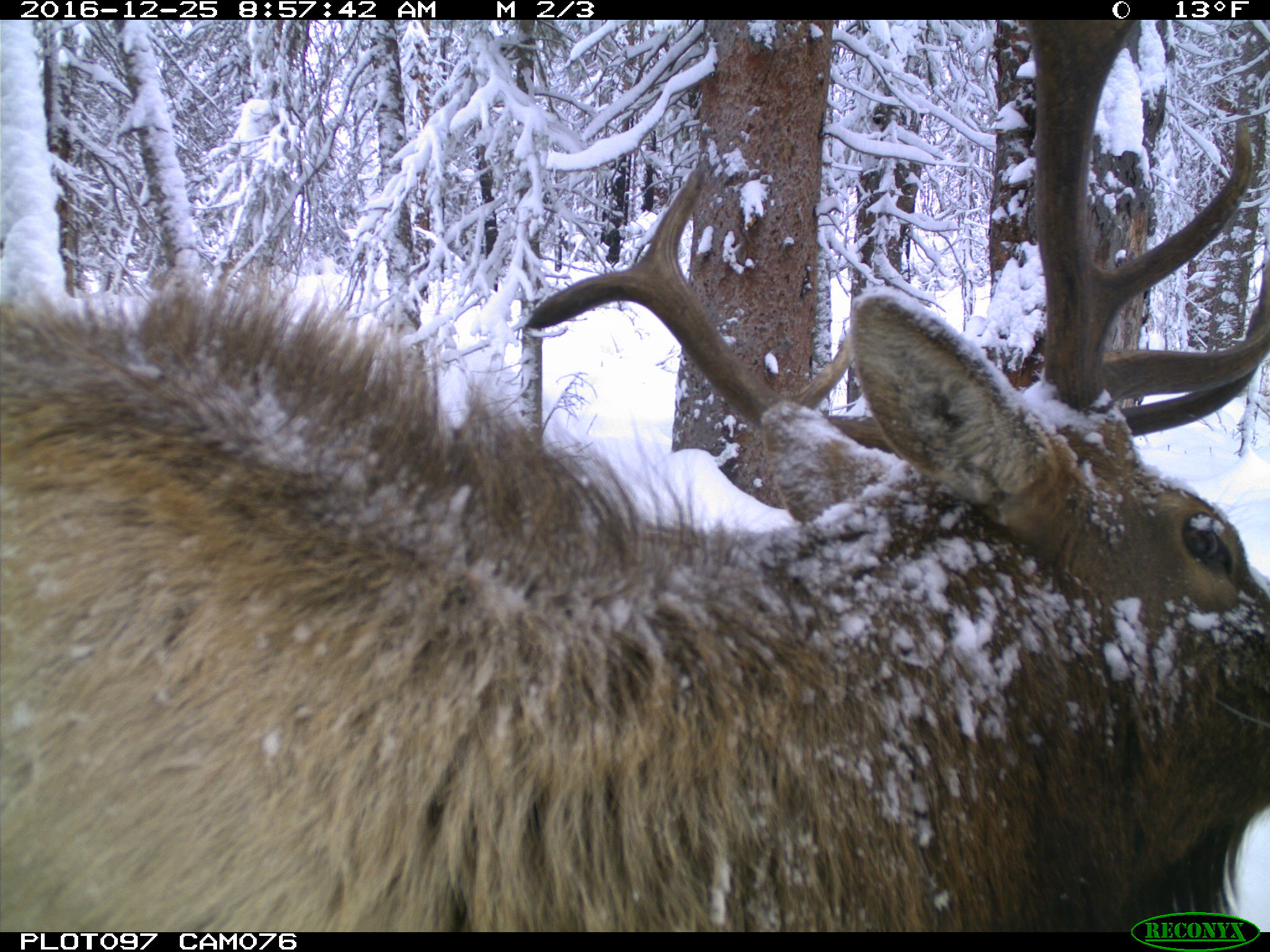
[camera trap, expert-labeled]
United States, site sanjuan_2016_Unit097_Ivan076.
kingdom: Animalia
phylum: Chordata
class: Mammalia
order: Artiodactyla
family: Cervidae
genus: Cervus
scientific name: Cervus elaphus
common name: red deer